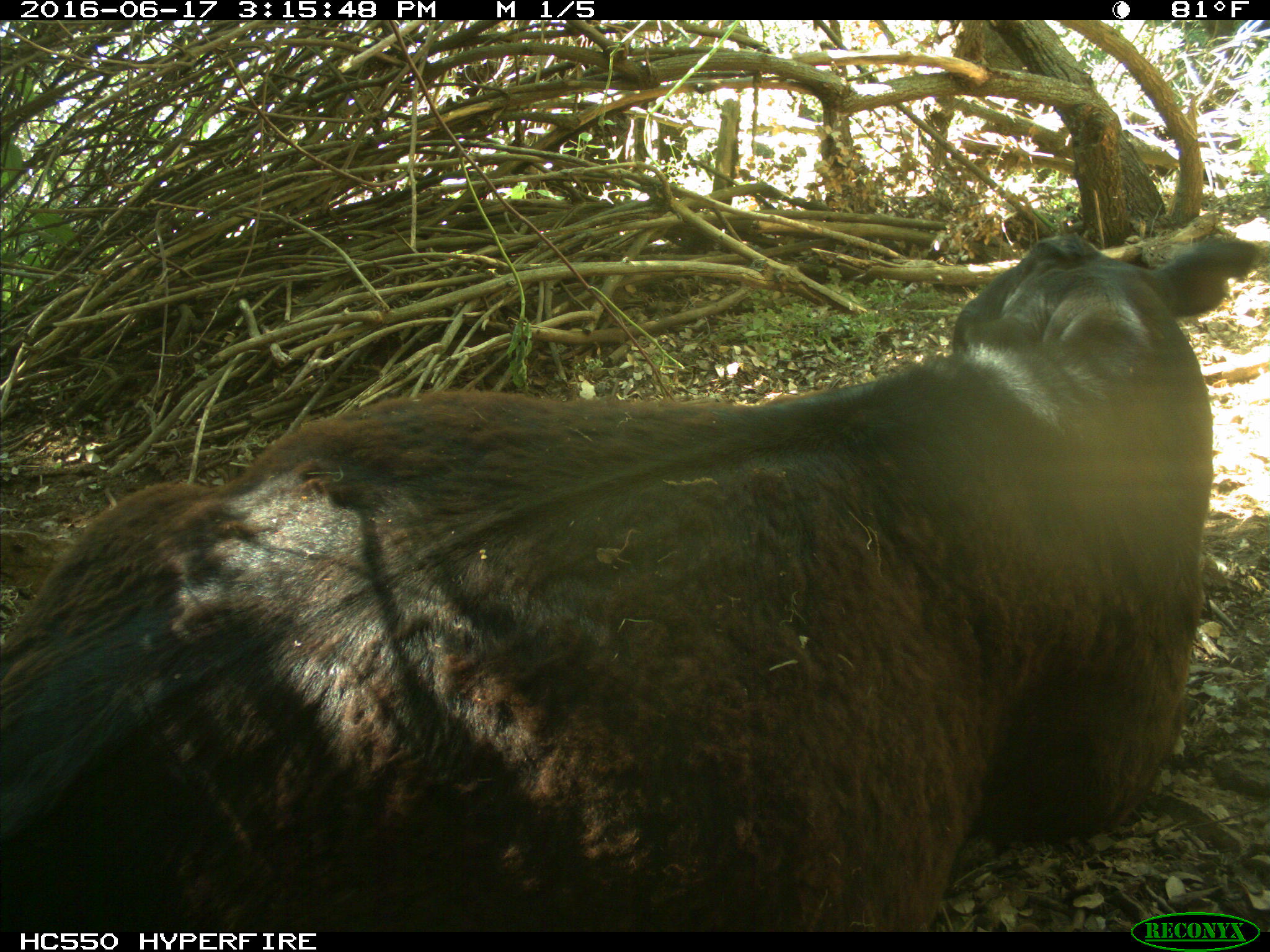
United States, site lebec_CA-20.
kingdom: Animalia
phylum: Chordata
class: Mammalia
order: Artiodactyla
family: Bovidae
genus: Bos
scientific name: Bos taurus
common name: domestic cow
Bos taurus (domestic cow).